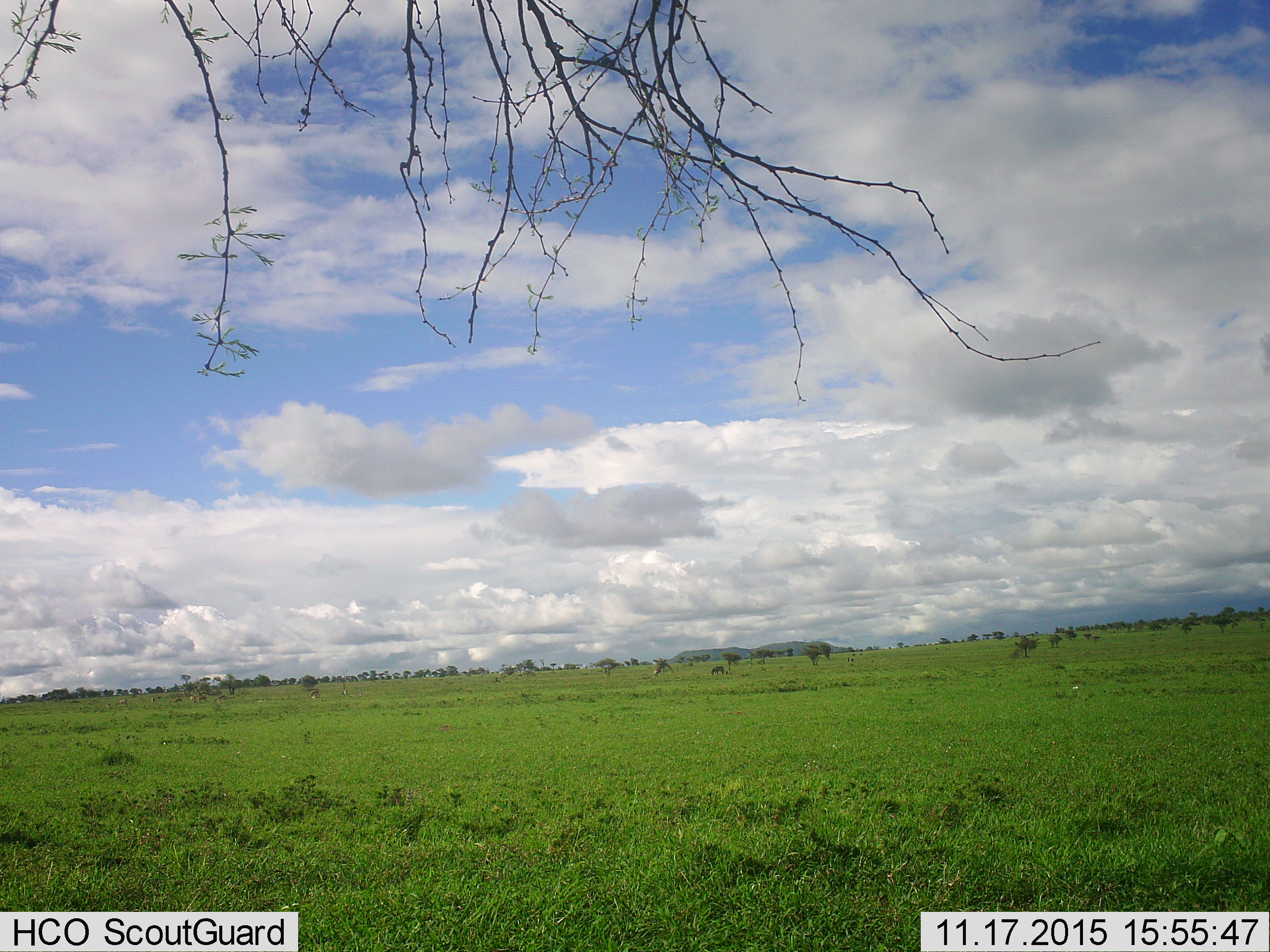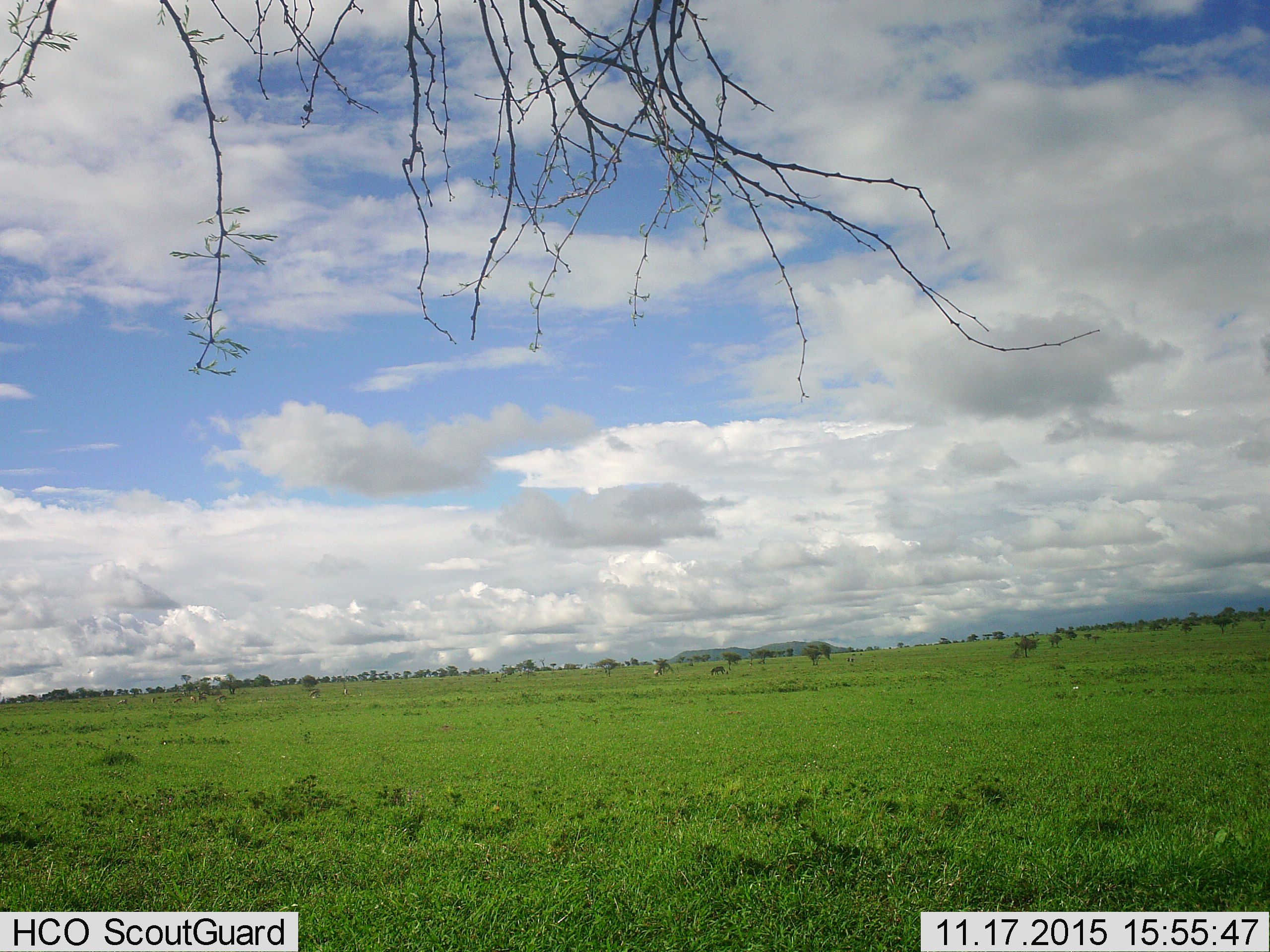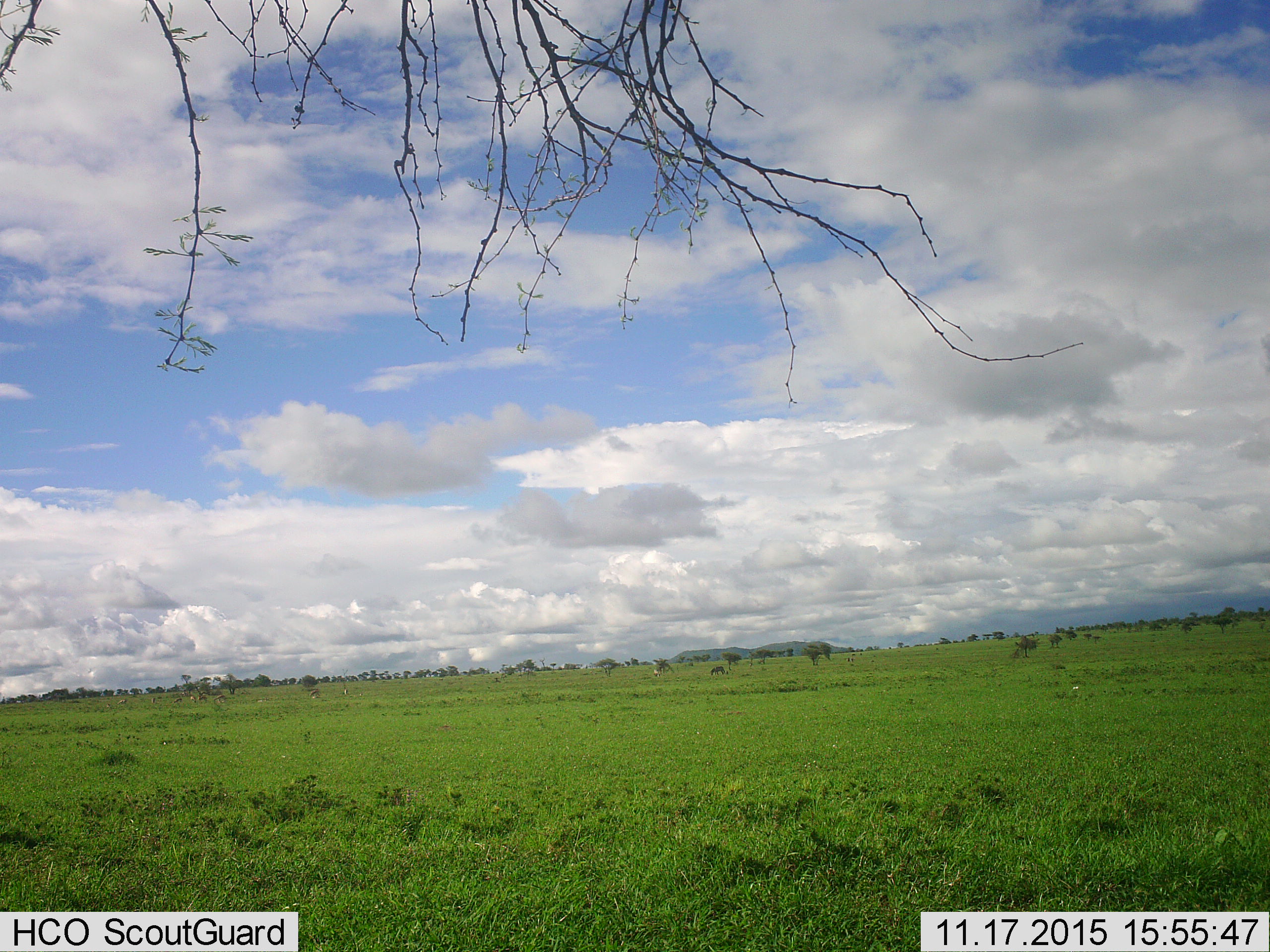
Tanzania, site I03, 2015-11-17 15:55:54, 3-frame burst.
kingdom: Animalia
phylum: Chordata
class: Mammalia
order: Perissodactyla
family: Equidae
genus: Equus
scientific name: Equus quagga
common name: plains zebra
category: zebra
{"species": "zebra (plains zebra) (Equus quagga)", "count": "4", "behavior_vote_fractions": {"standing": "20%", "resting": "0%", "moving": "20%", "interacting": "0%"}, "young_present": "0%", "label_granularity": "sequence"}